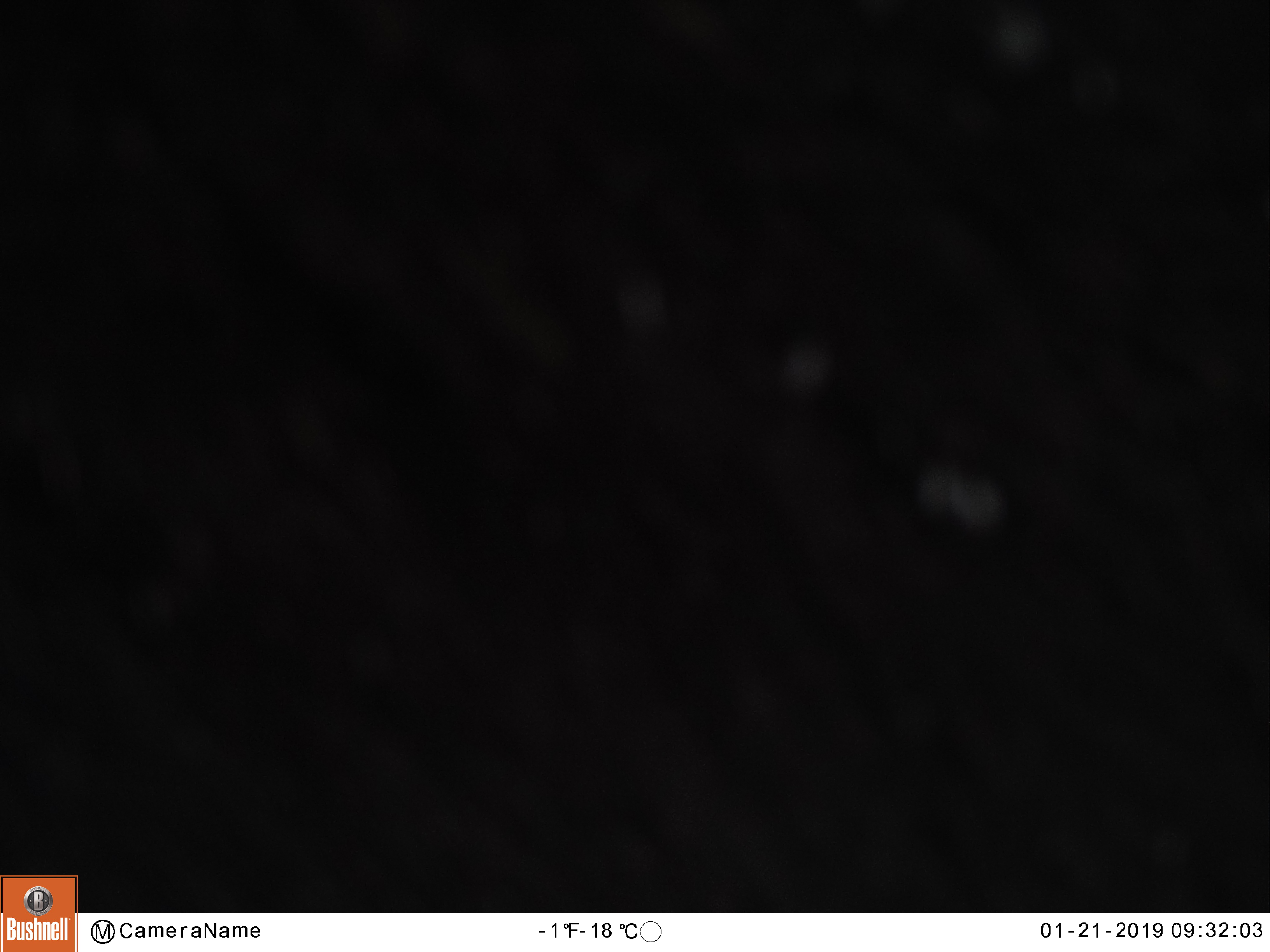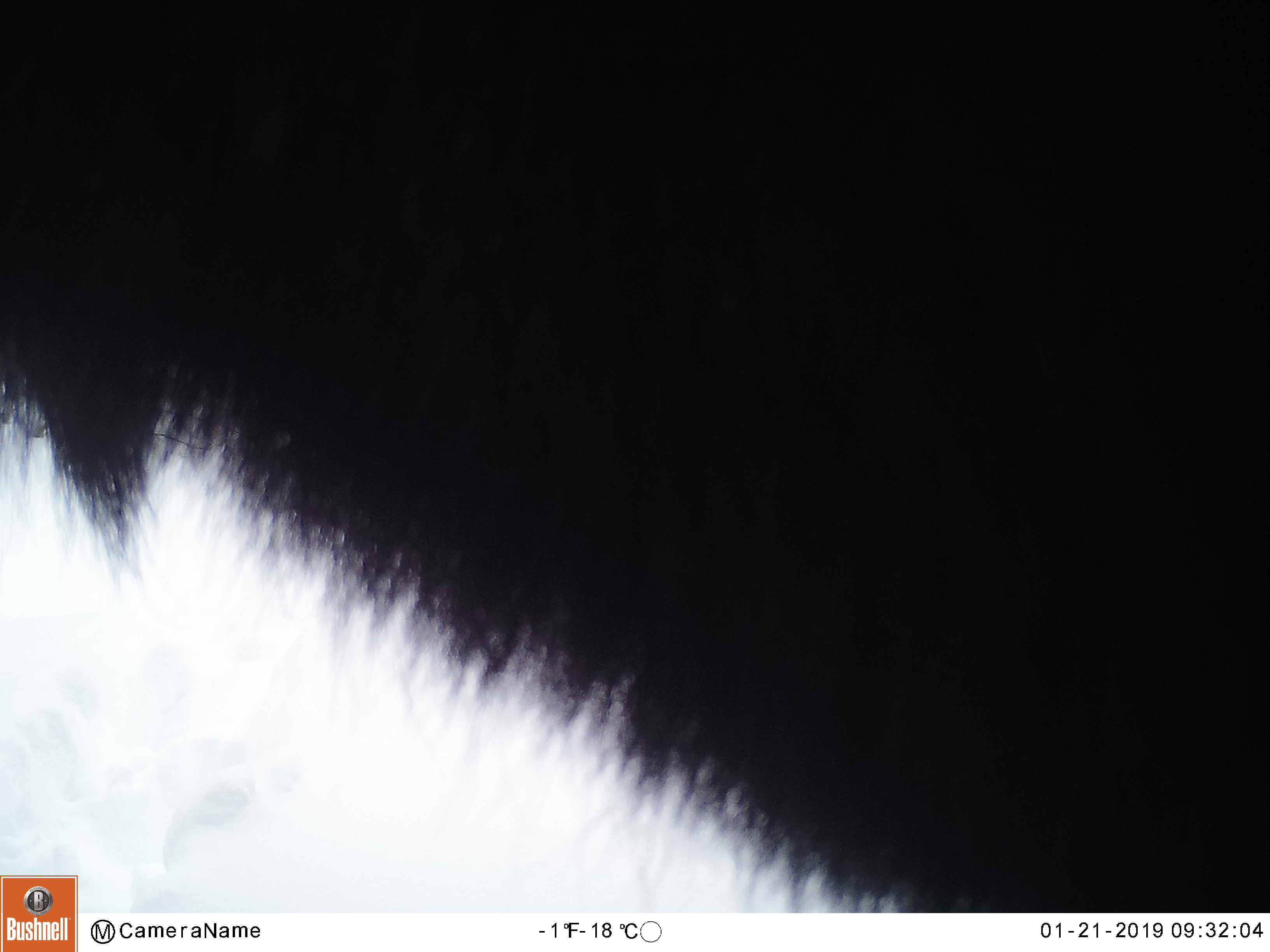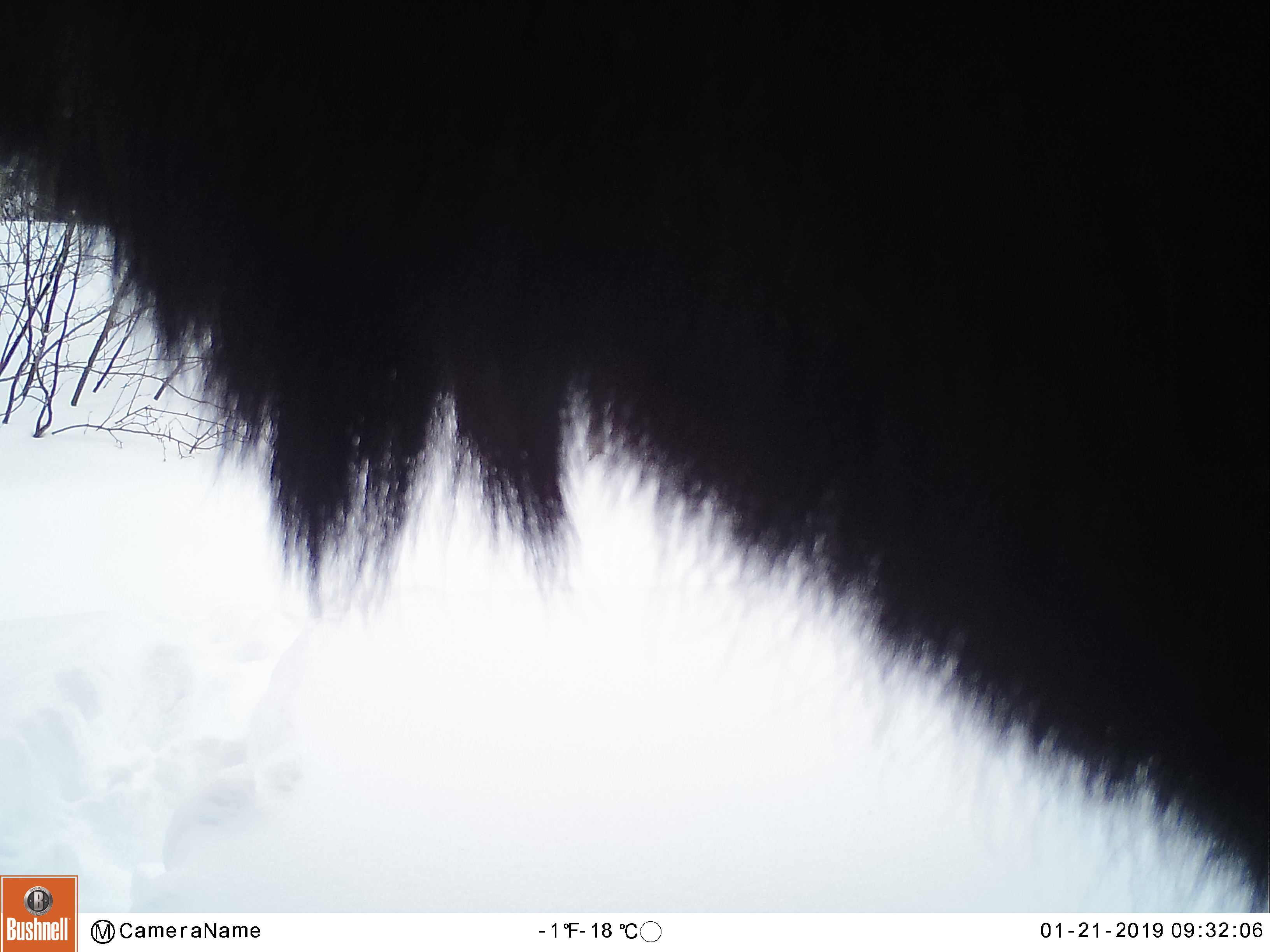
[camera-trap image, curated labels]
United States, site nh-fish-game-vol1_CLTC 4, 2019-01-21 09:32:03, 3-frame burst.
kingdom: Animalia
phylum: Chordata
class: Mammalia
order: Artiodactyla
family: Cervidae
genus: Alces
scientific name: Alces alces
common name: moose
Moose (Alces alces).